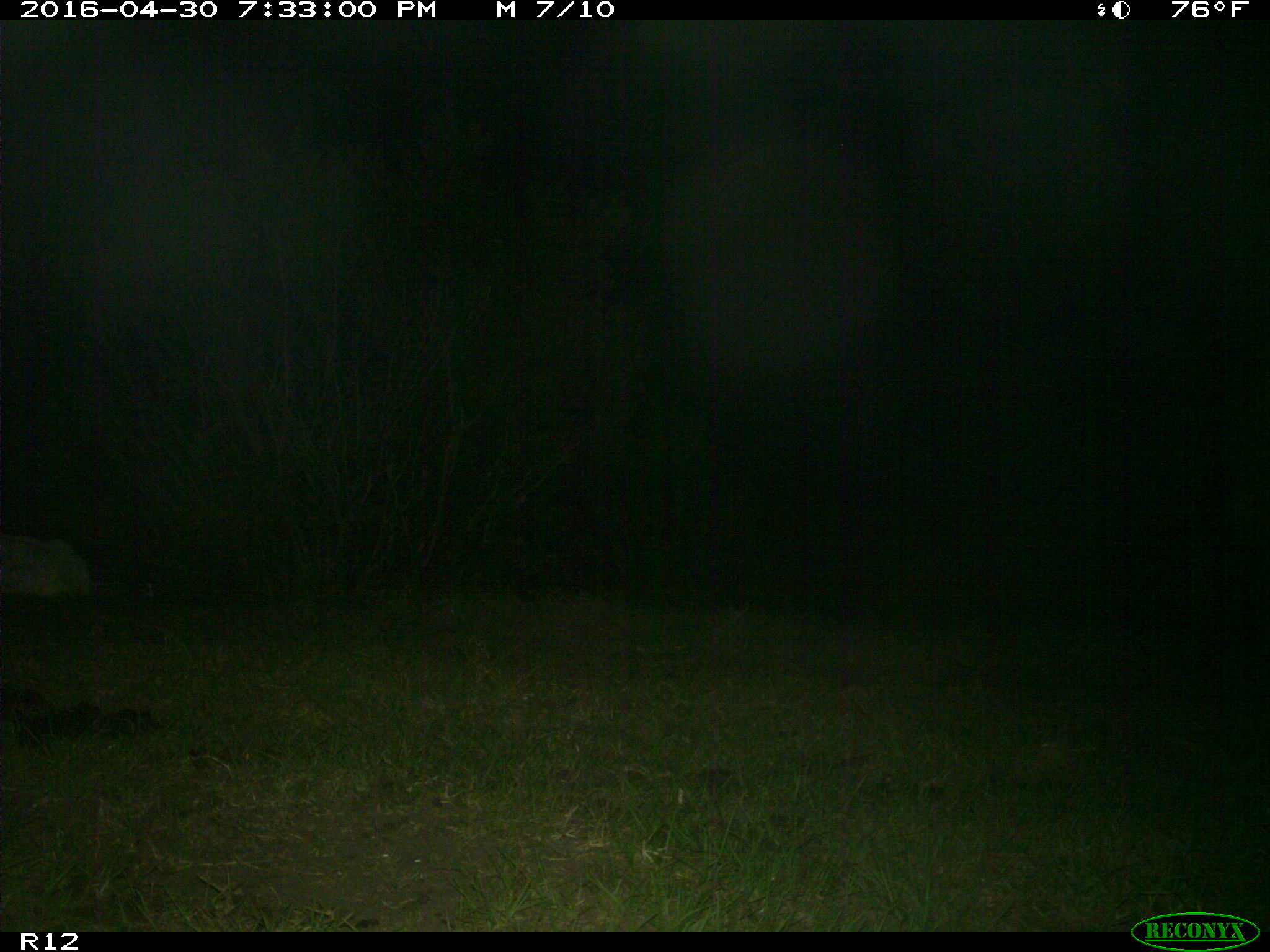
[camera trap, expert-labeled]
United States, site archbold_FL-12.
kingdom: Animalia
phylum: Chordata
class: Mammalia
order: Artiodactyla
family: Bovidae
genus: Bos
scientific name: Bos taurus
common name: domestic cow